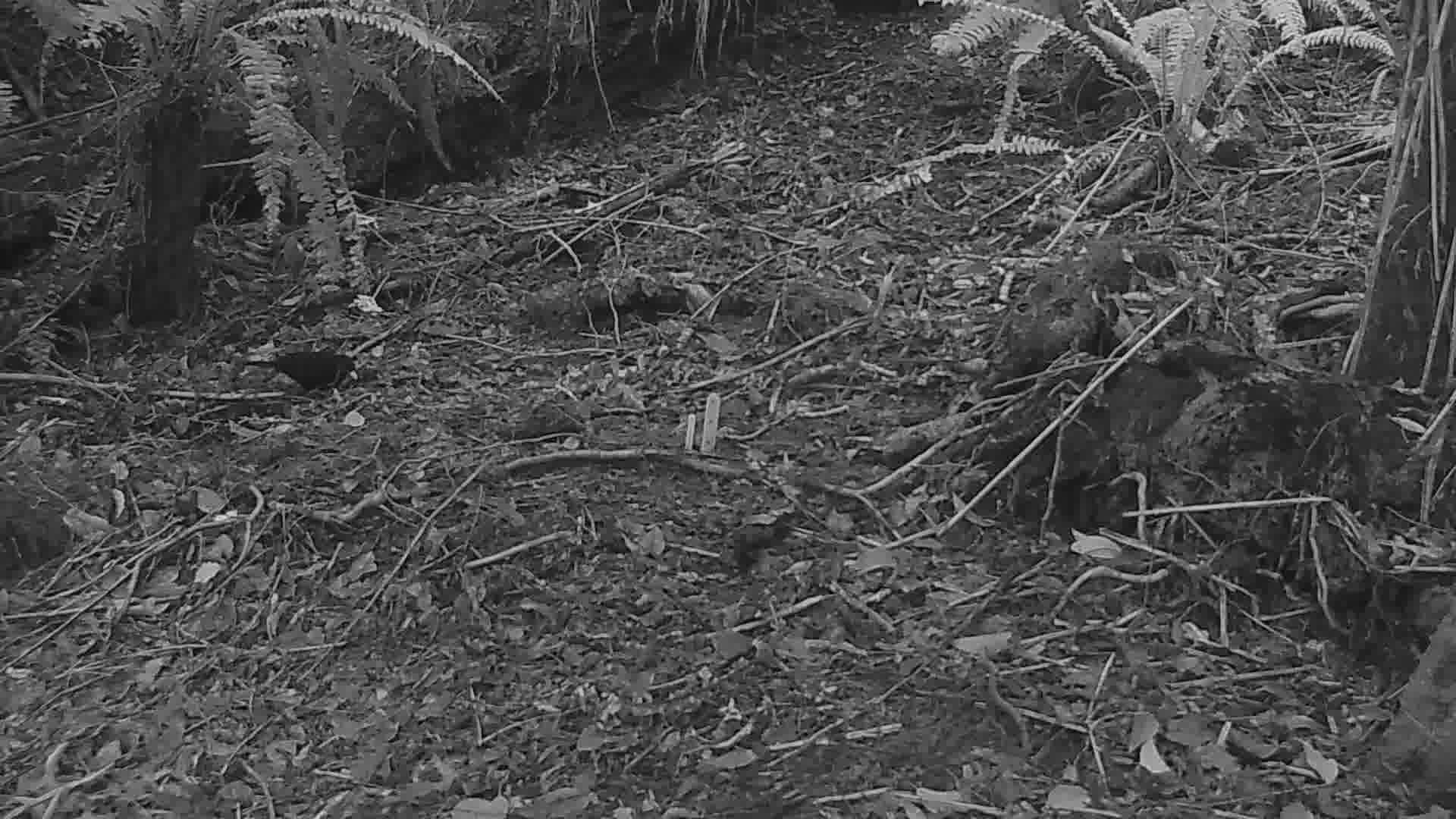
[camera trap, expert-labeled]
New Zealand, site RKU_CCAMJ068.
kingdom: Animalia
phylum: Chordata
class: Aves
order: Passeriformes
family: Turdidae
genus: Turdus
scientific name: Turdus merula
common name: eurasian blackbird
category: blackbird